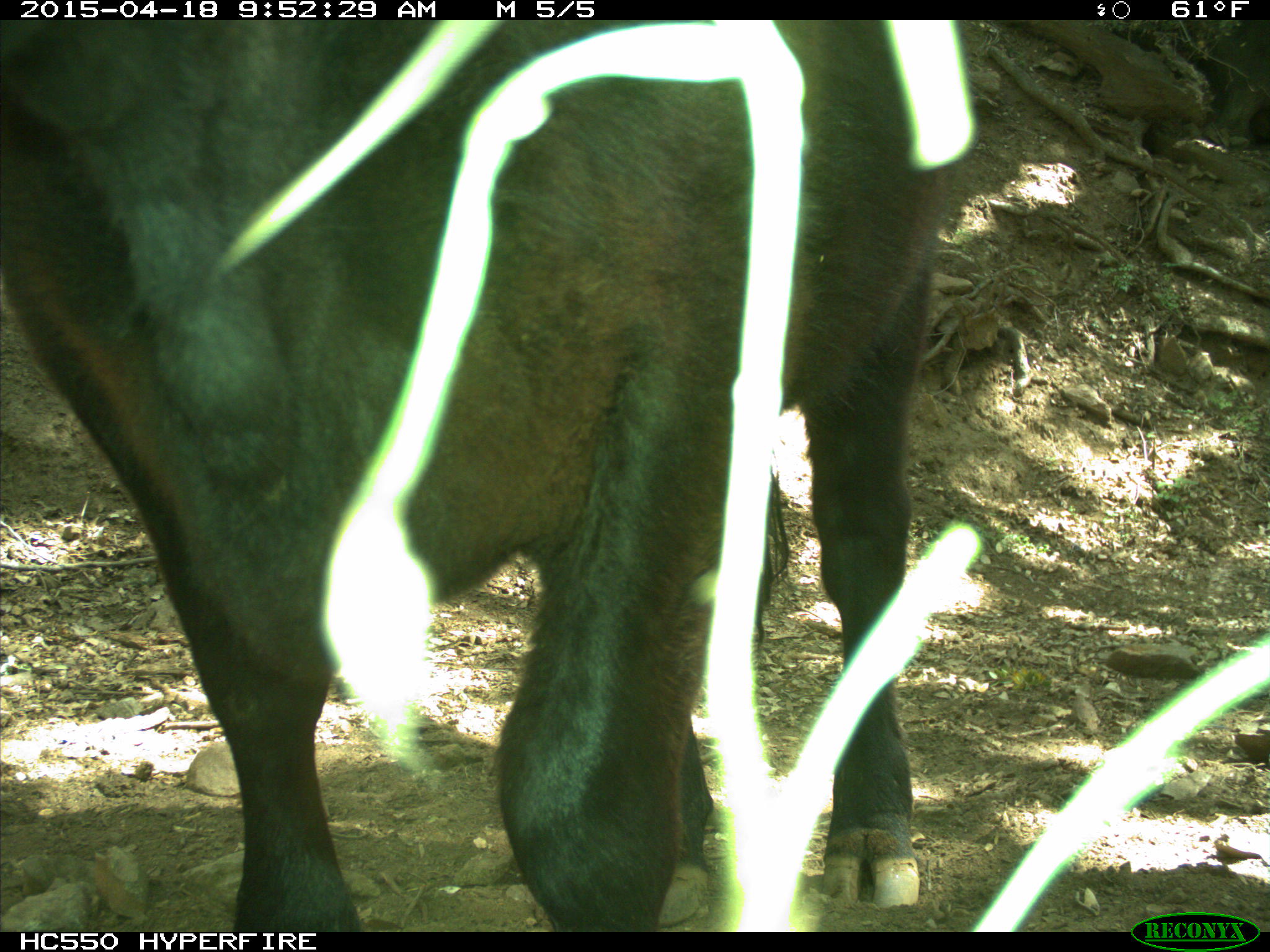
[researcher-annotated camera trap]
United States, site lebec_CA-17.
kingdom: Animalia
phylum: Chordata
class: Mammalia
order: Artiodactyla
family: Bovidae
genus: Bos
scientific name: Bos taurus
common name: domestic cow